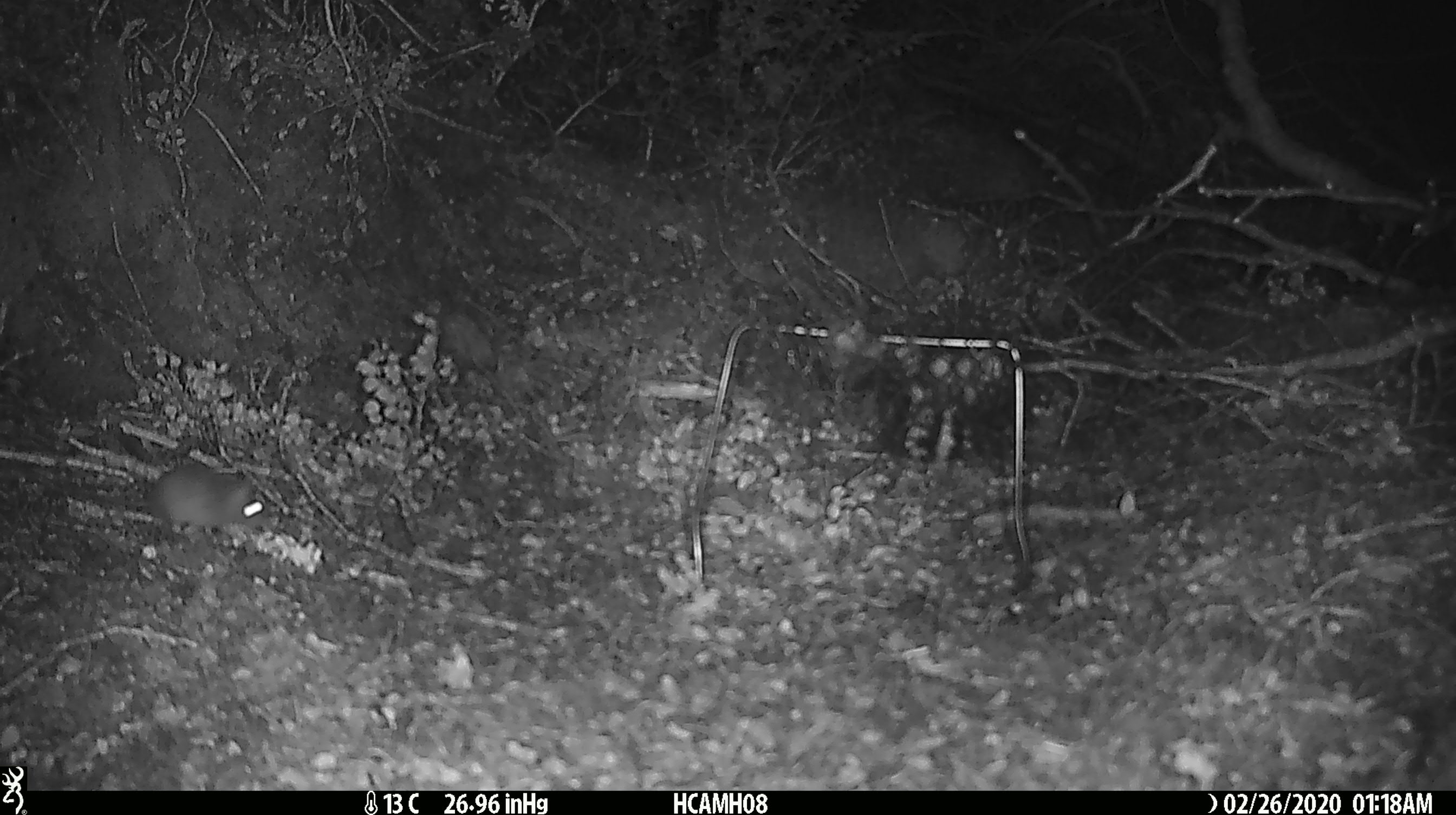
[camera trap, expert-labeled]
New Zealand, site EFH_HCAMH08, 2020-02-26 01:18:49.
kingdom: Animalia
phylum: Chordata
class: Mammalia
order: Rodentia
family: Muridae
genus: Mus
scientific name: Mus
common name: mouse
Mouse (Mus).